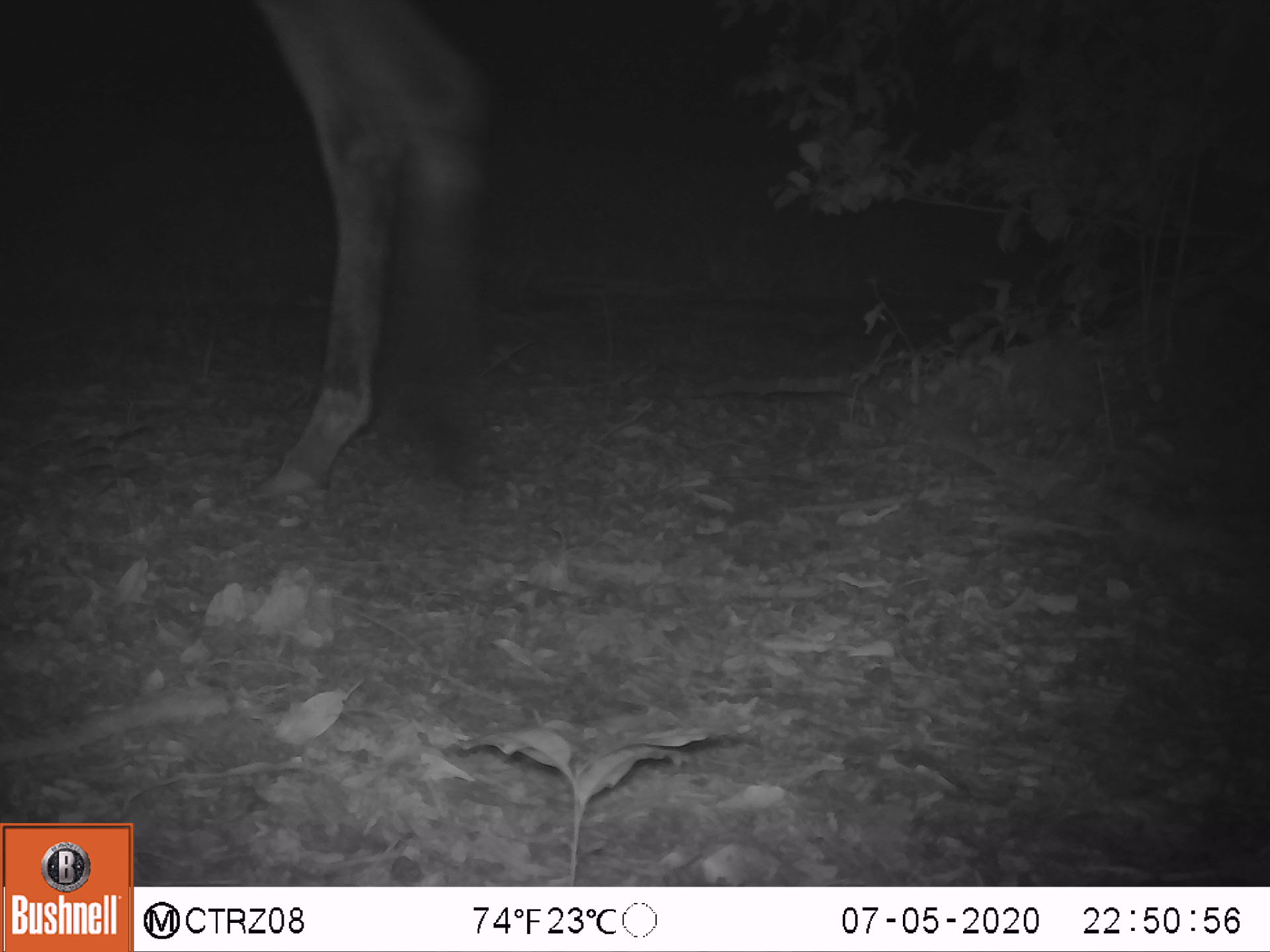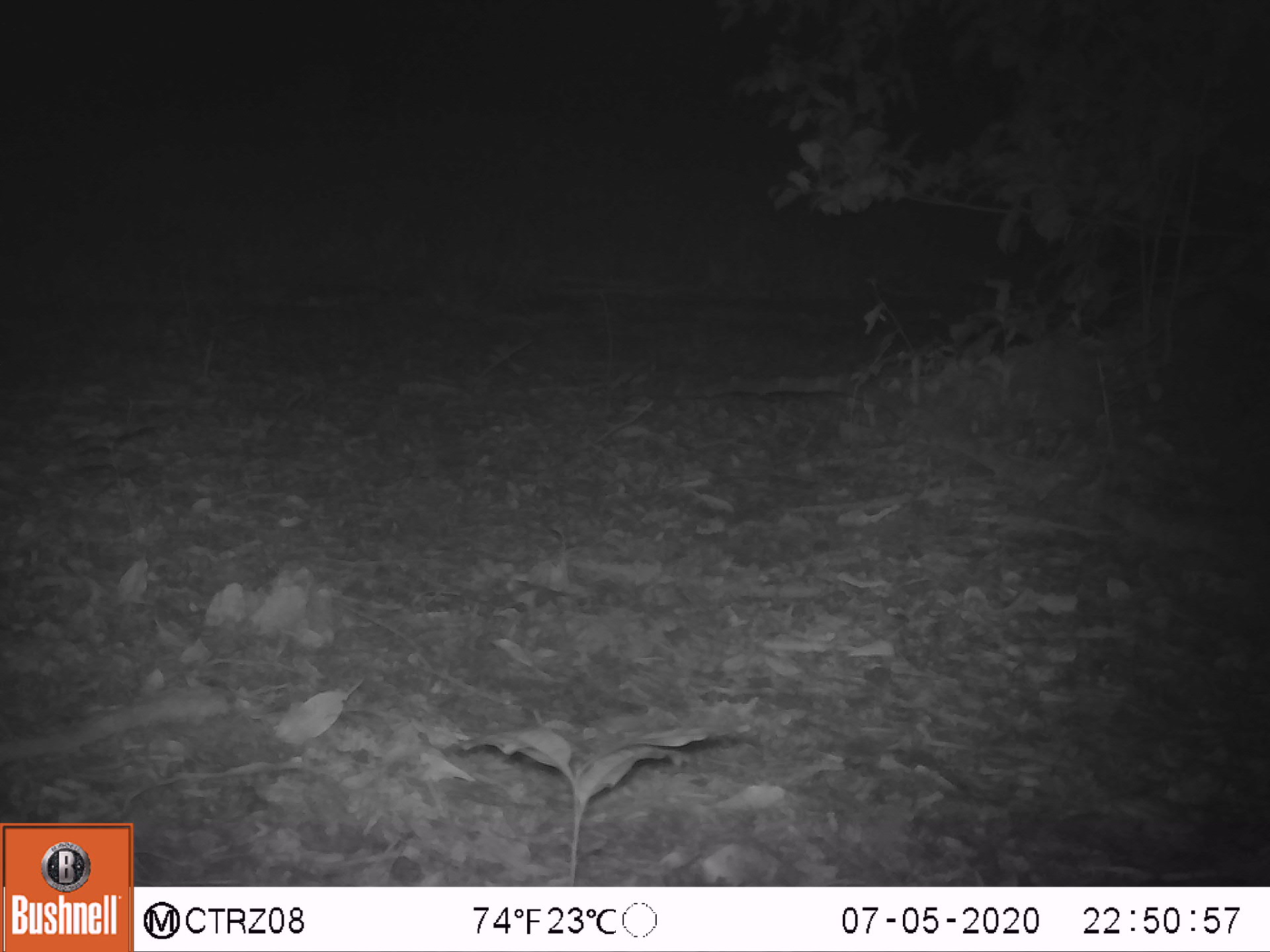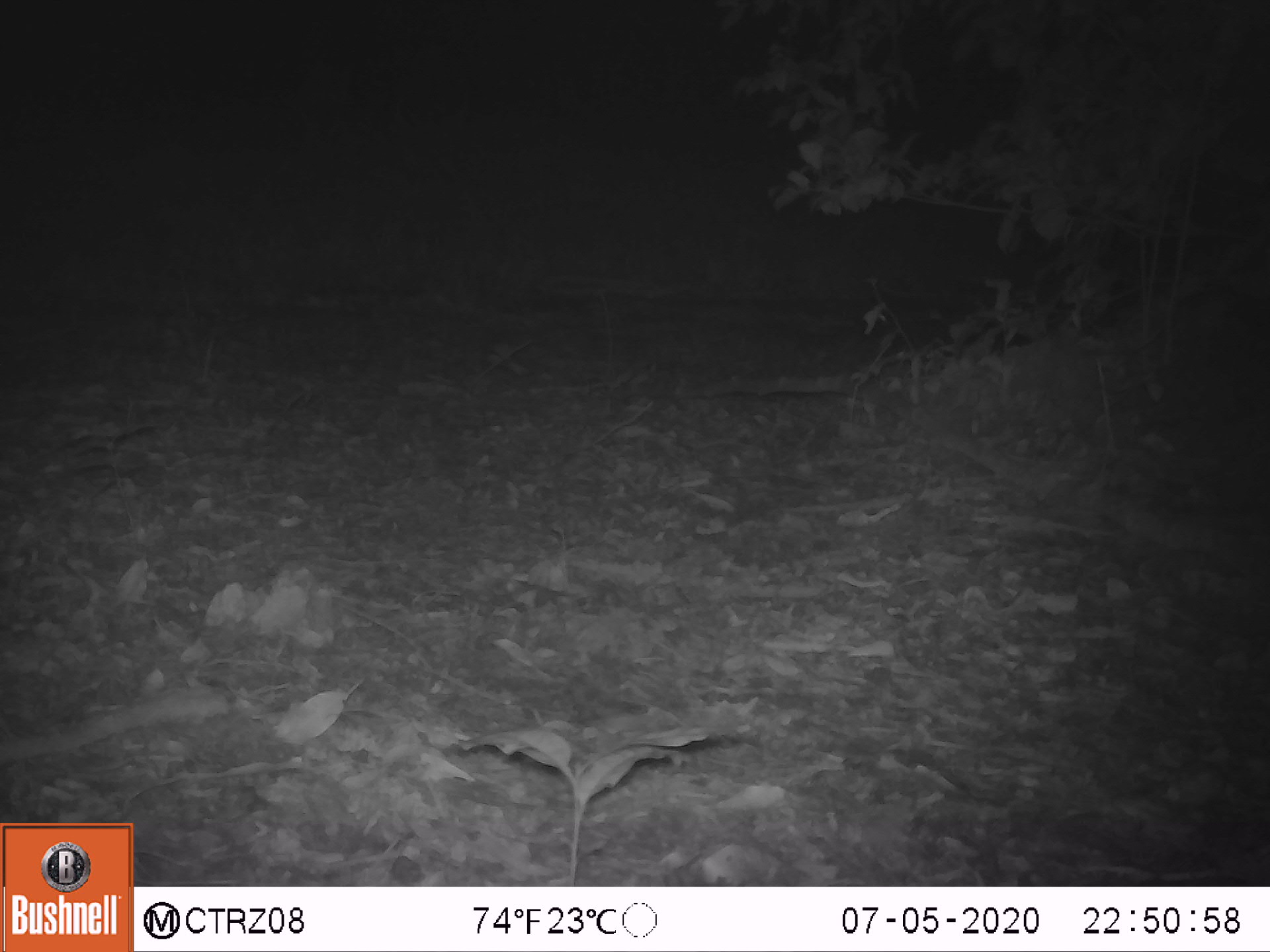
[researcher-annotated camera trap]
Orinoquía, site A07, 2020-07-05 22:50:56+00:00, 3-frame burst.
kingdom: Animalia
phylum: Chordata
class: Mammalia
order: Perissodactyla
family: Equidae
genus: Equus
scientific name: Equus caballus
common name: domestic horse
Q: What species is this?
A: Domestic horse (Equus caballus).